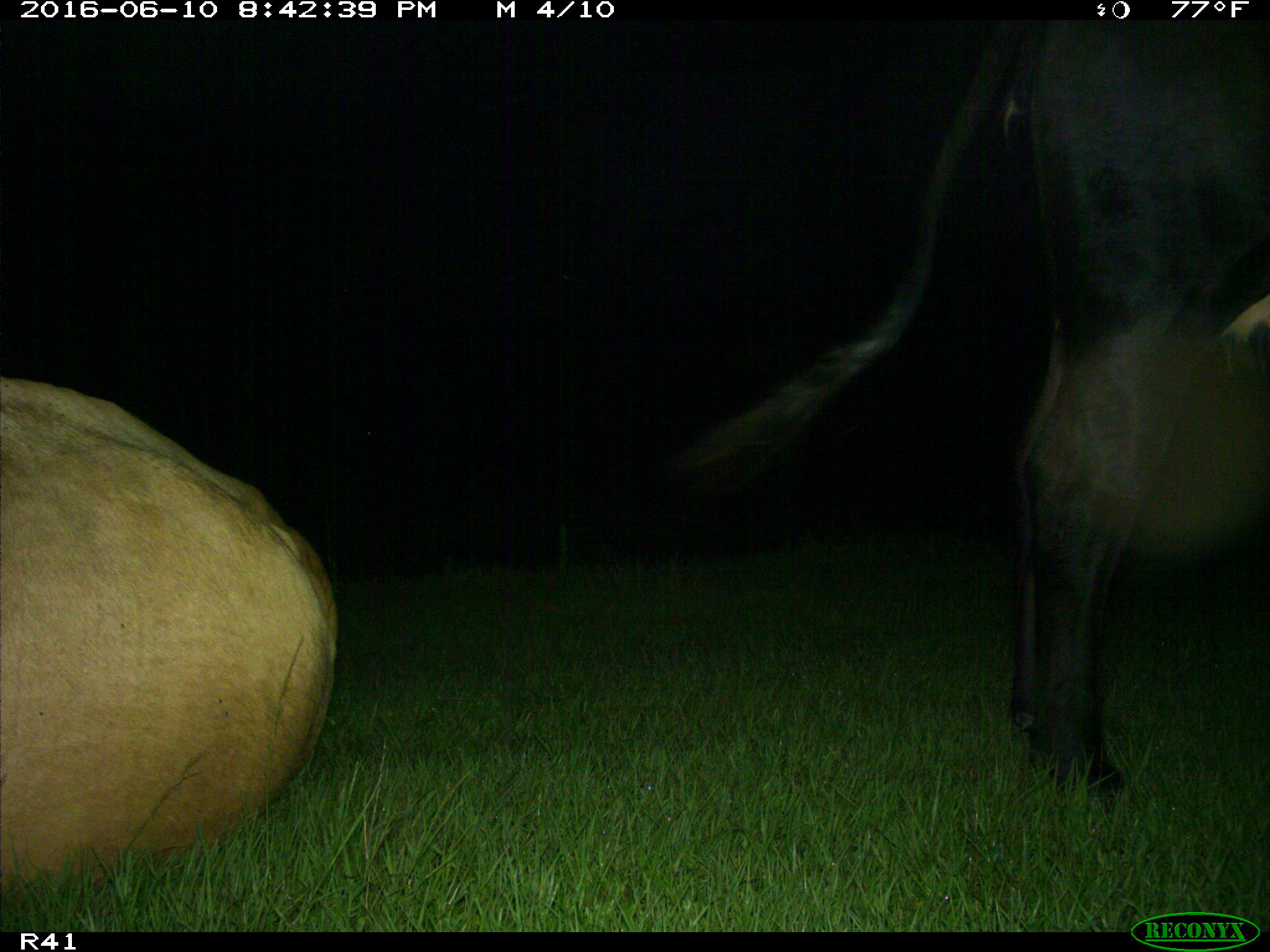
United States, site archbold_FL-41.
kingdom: Animalia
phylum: Chordata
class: Mammalia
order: Artiodactyla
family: Bovidae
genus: Bos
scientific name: Bos taurus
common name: domestic cow